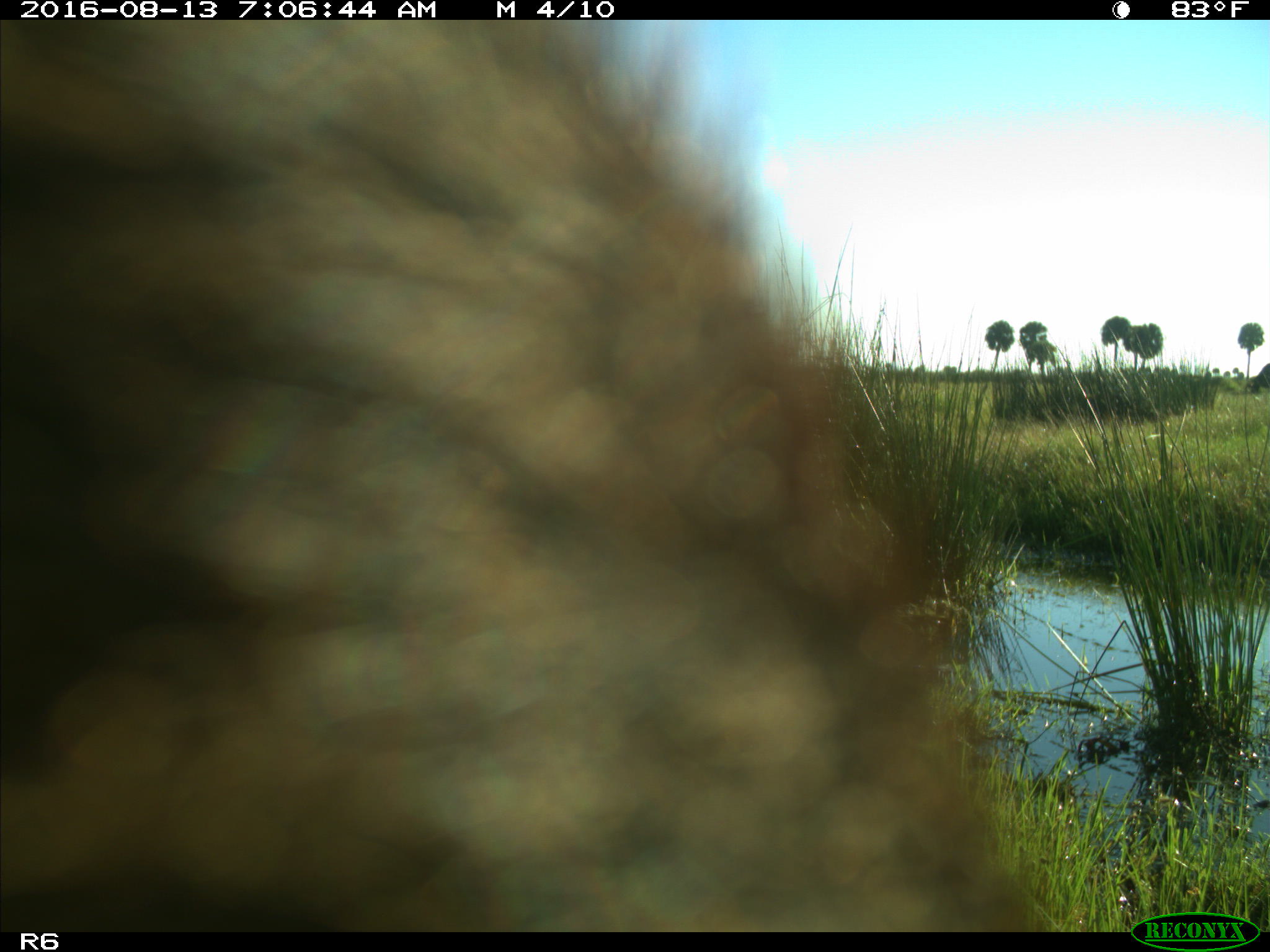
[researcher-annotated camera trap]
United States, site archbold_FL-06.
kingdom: Animalia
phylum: Chordata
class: Mammalia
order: Artiodactyla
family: Bovidae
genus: Bos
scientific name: Bos taurus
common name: domestic cow